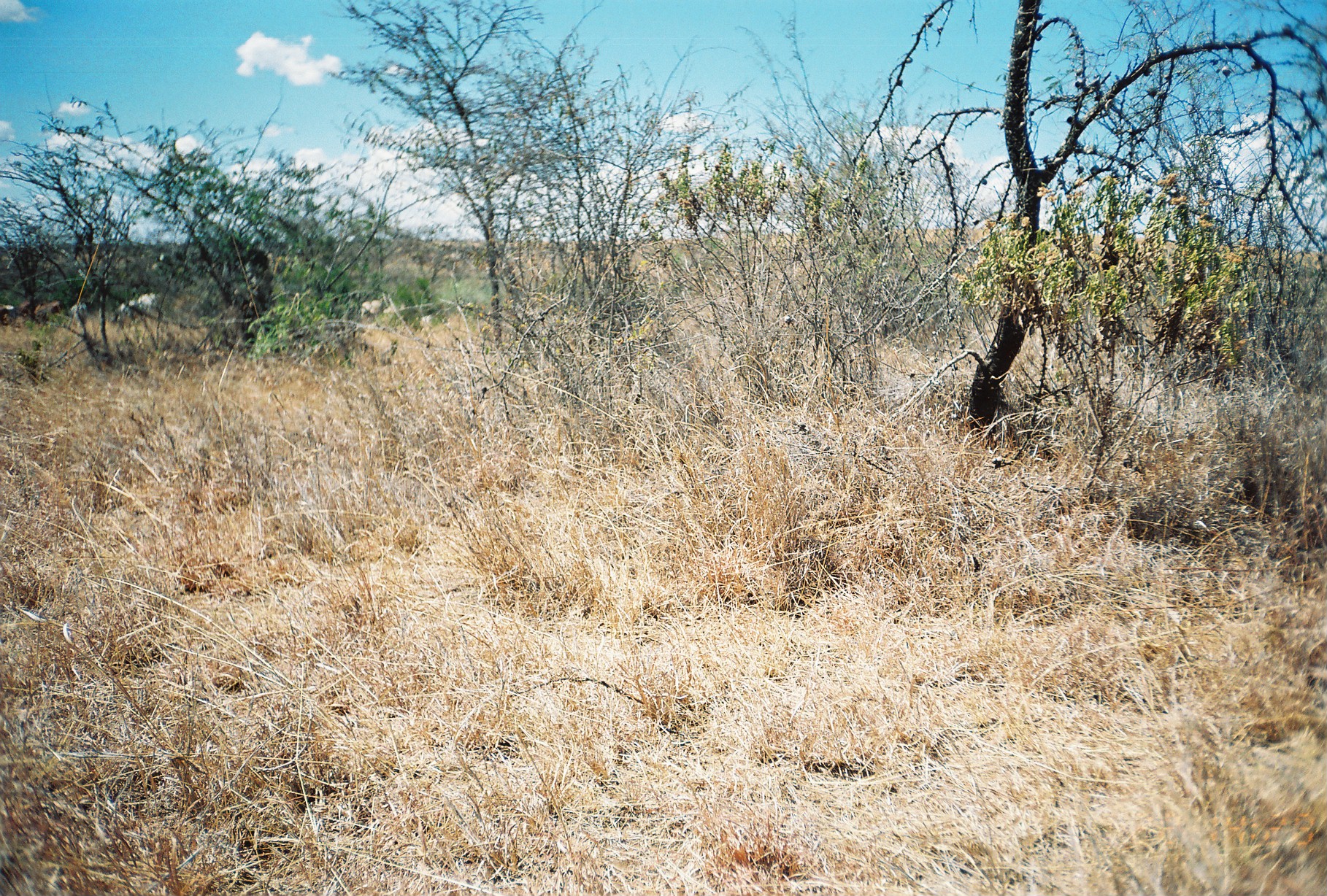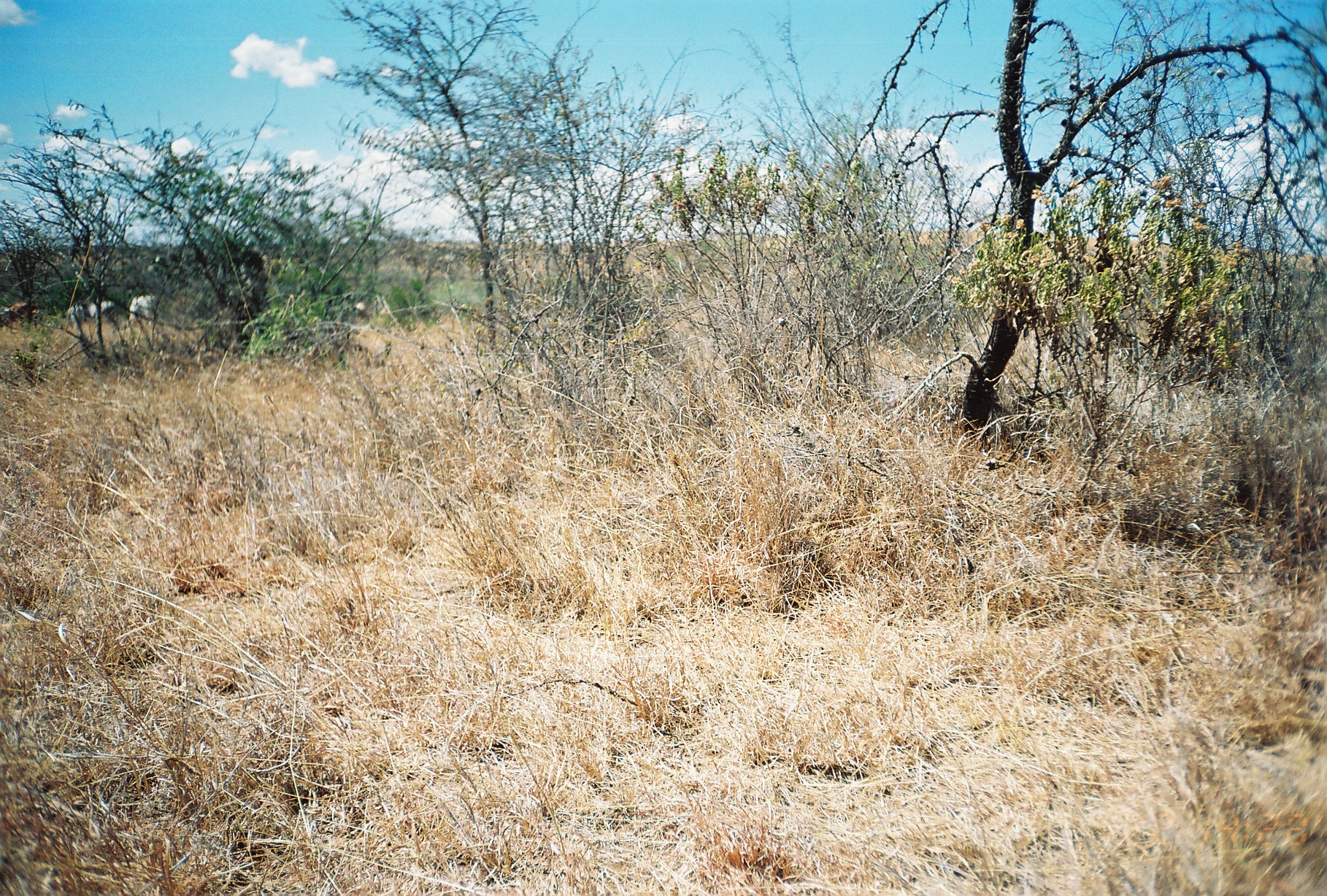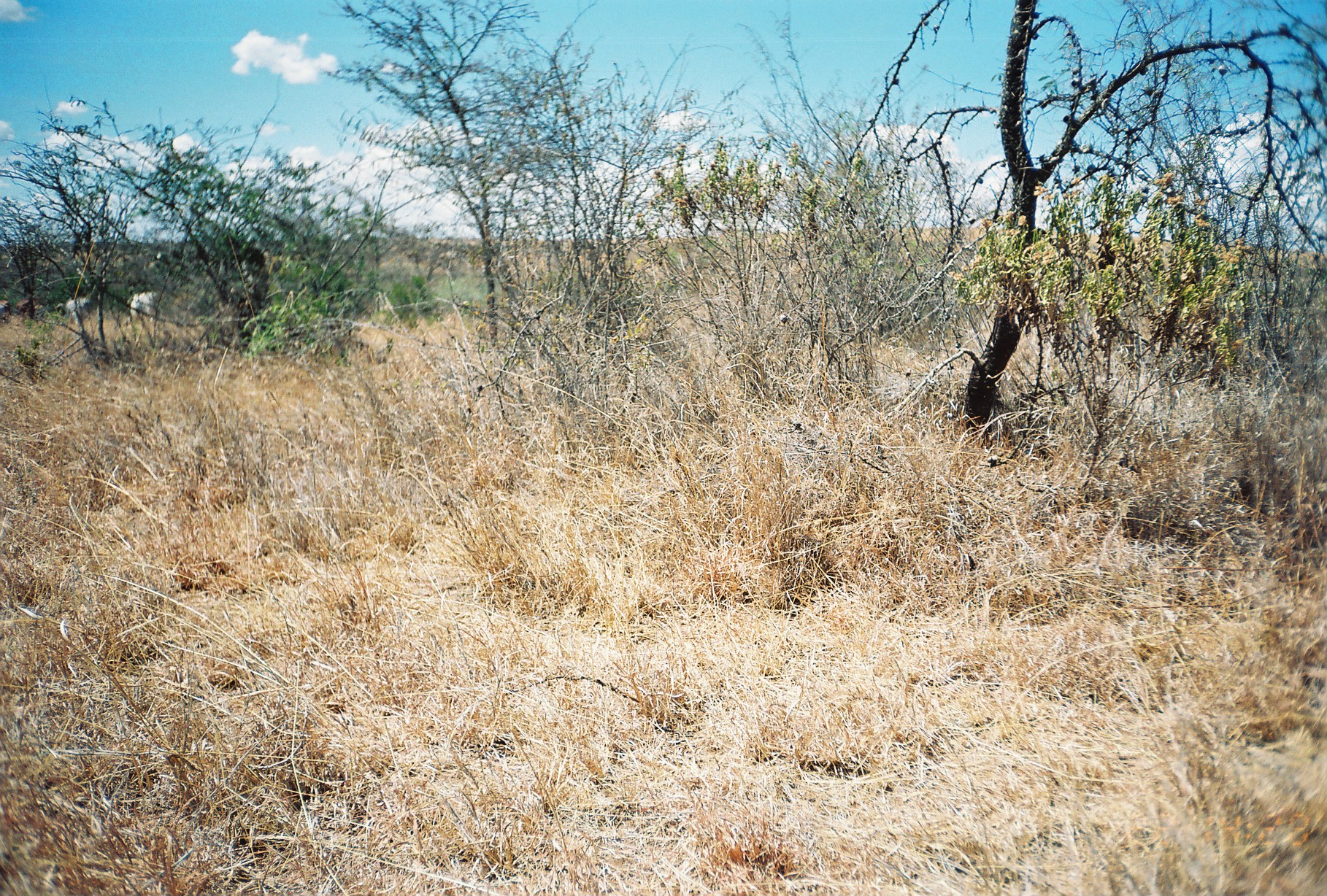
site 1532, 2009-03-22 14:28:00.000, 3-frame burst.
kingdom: Animalia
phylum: Chordata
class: Mammalia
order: Artiodactyla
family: Bovidae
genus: Bos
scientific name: Bos taurus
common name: domestic cattle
Bos taurus (domestic cattle), count 9.